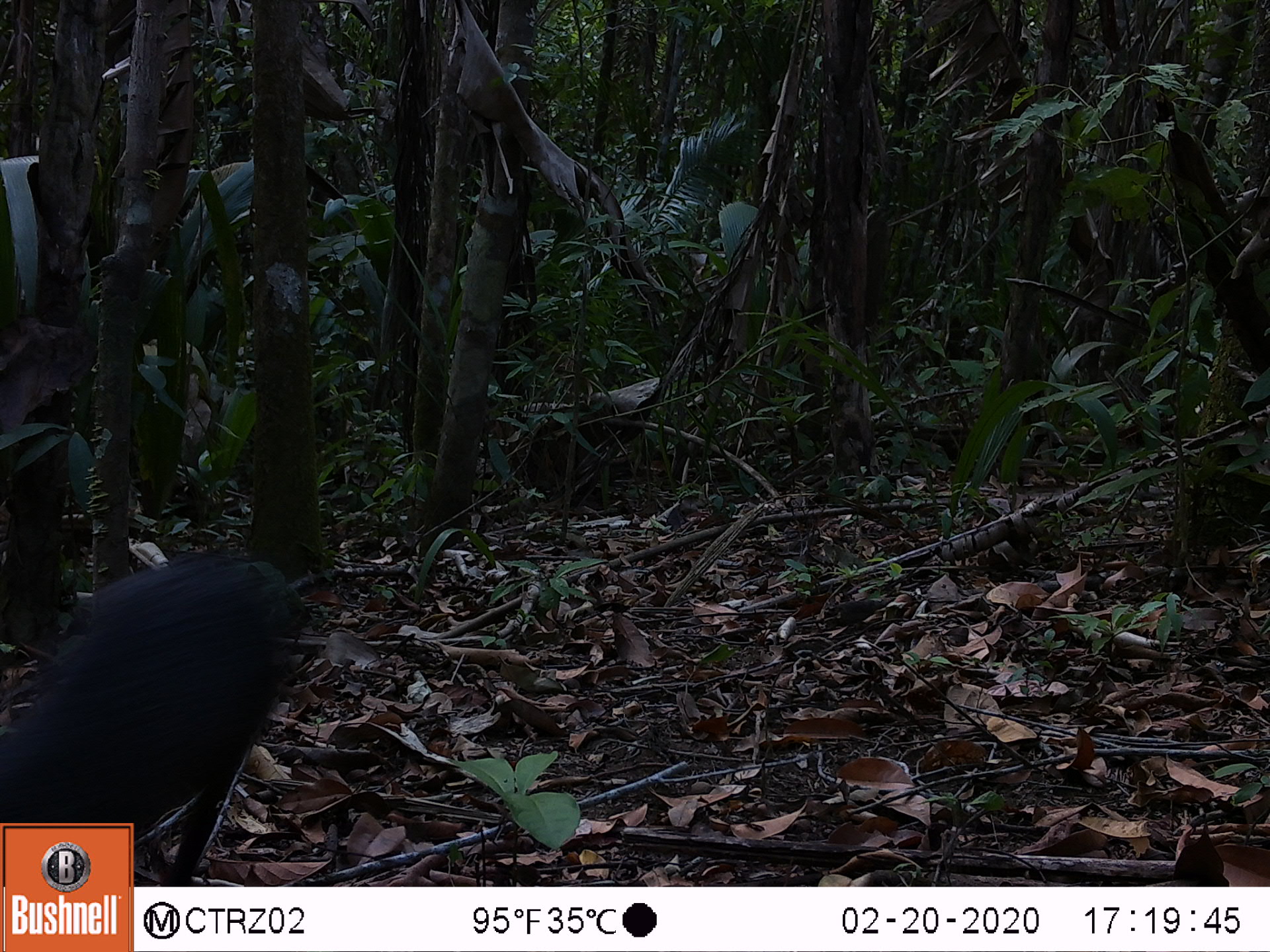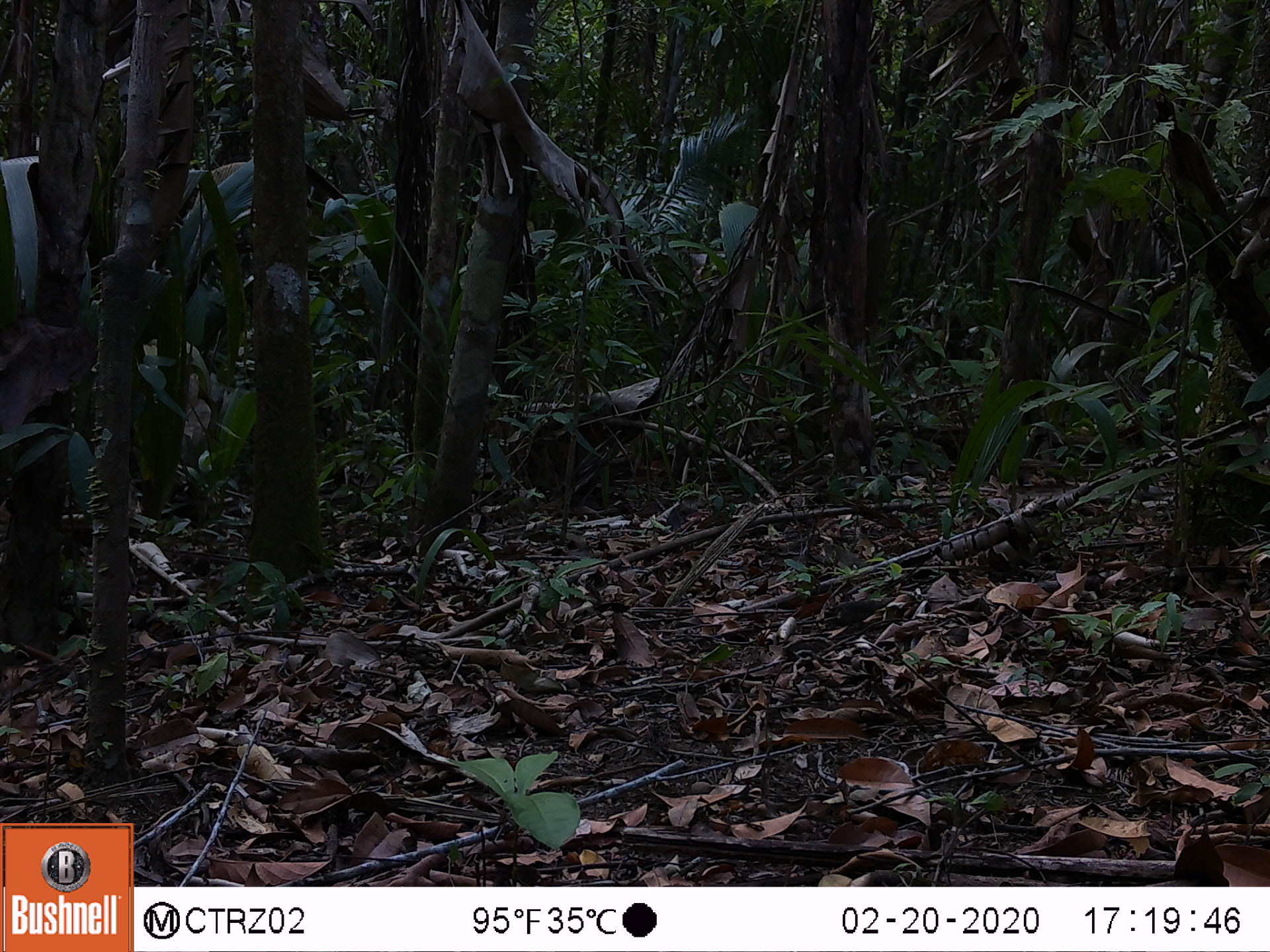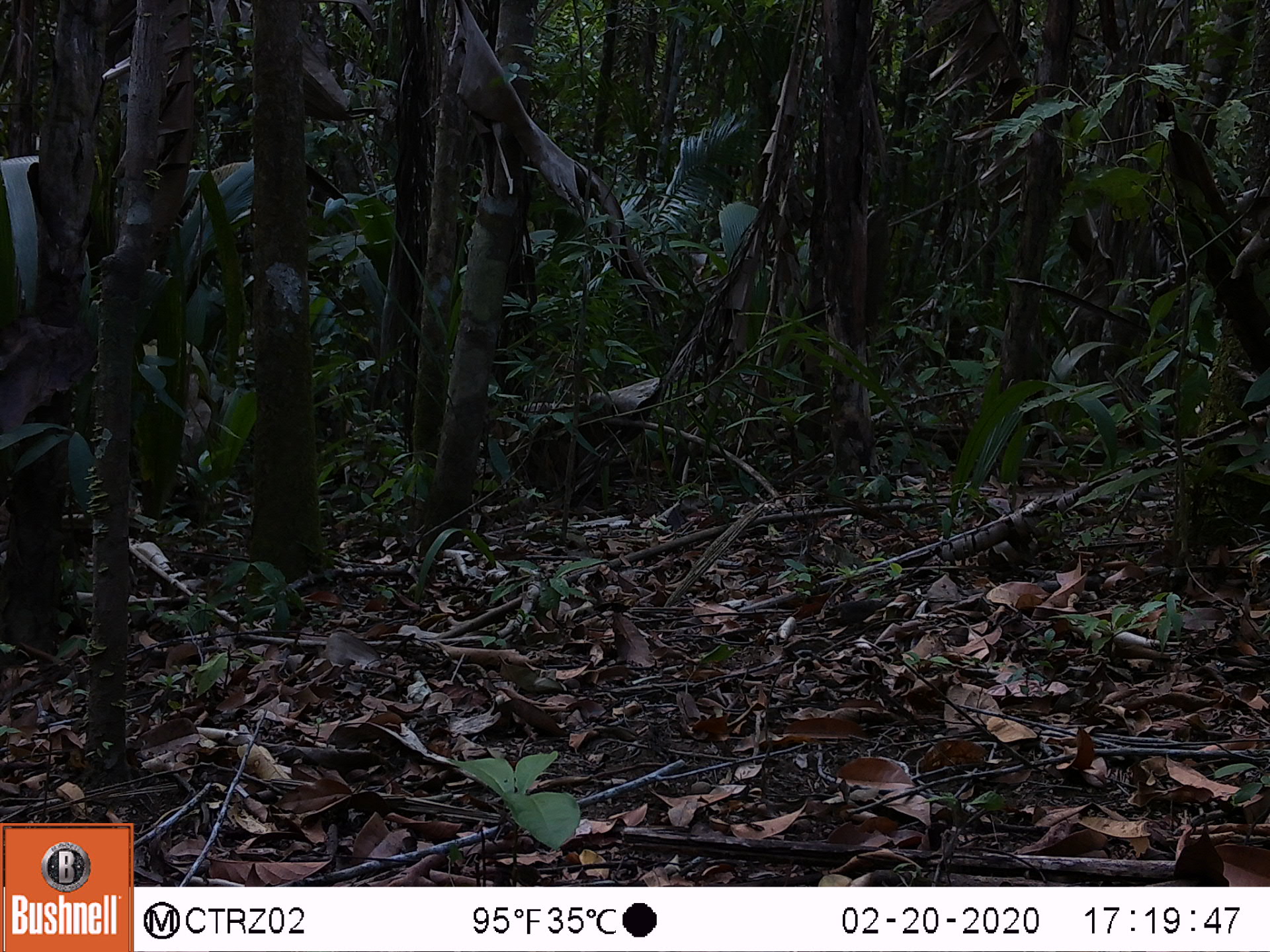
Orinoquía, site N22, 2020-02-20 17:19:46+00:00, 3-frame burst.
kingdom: Animalia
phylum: Chordata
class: Mammalia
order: Rodentia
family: Dasyproctidae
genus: Dasyprocta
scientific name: Dasyprocta fuliginosa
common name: black agouti